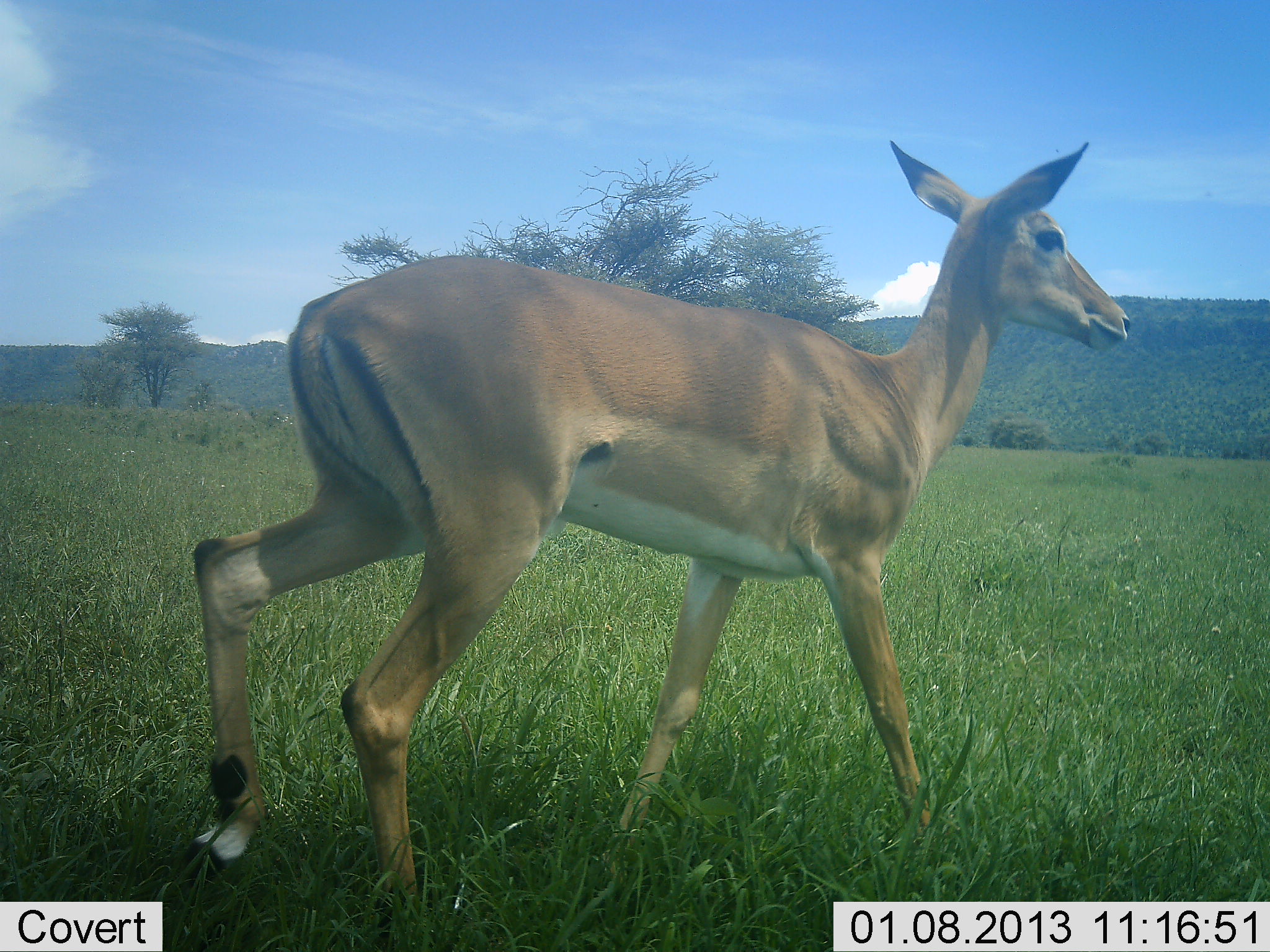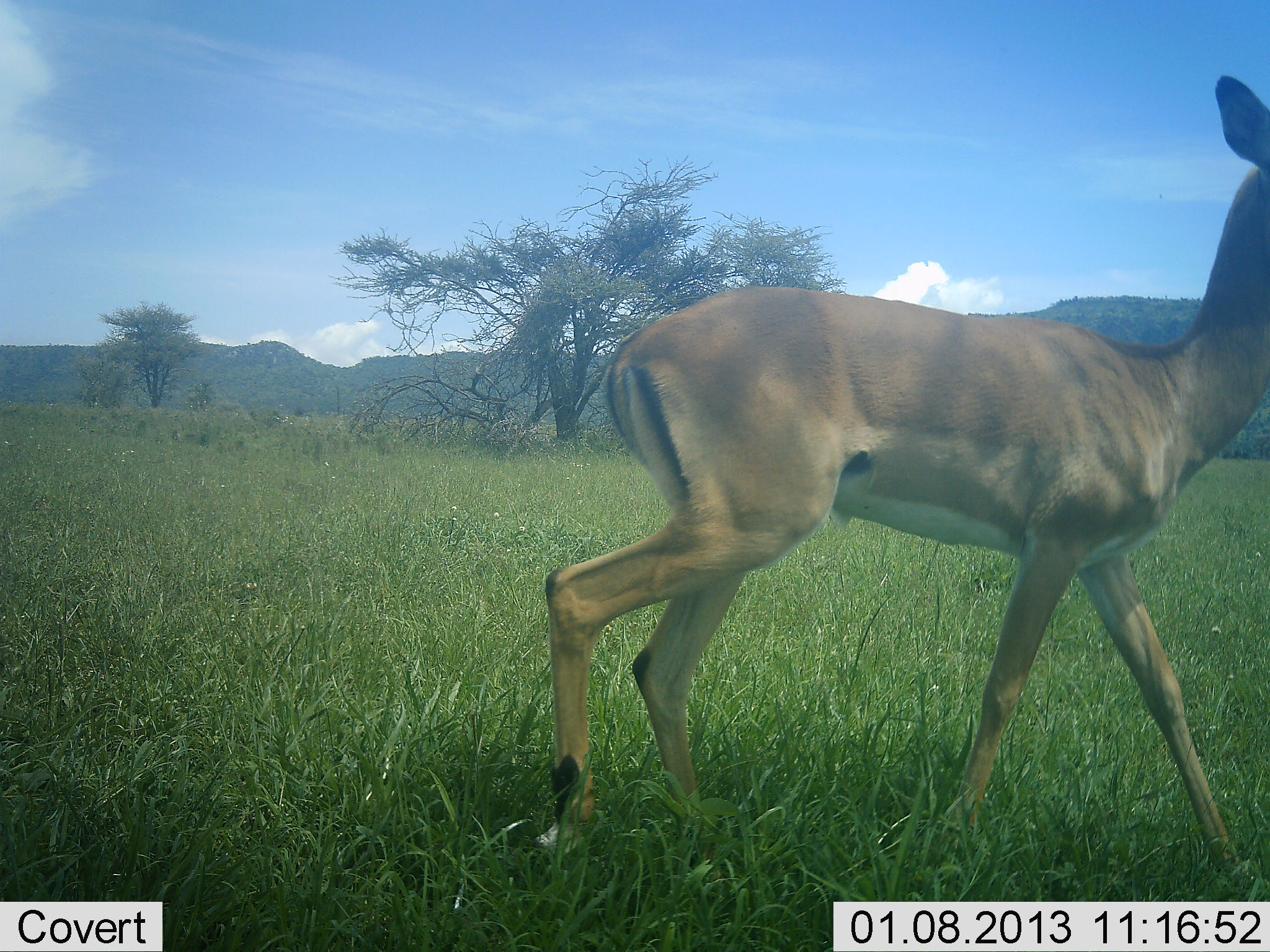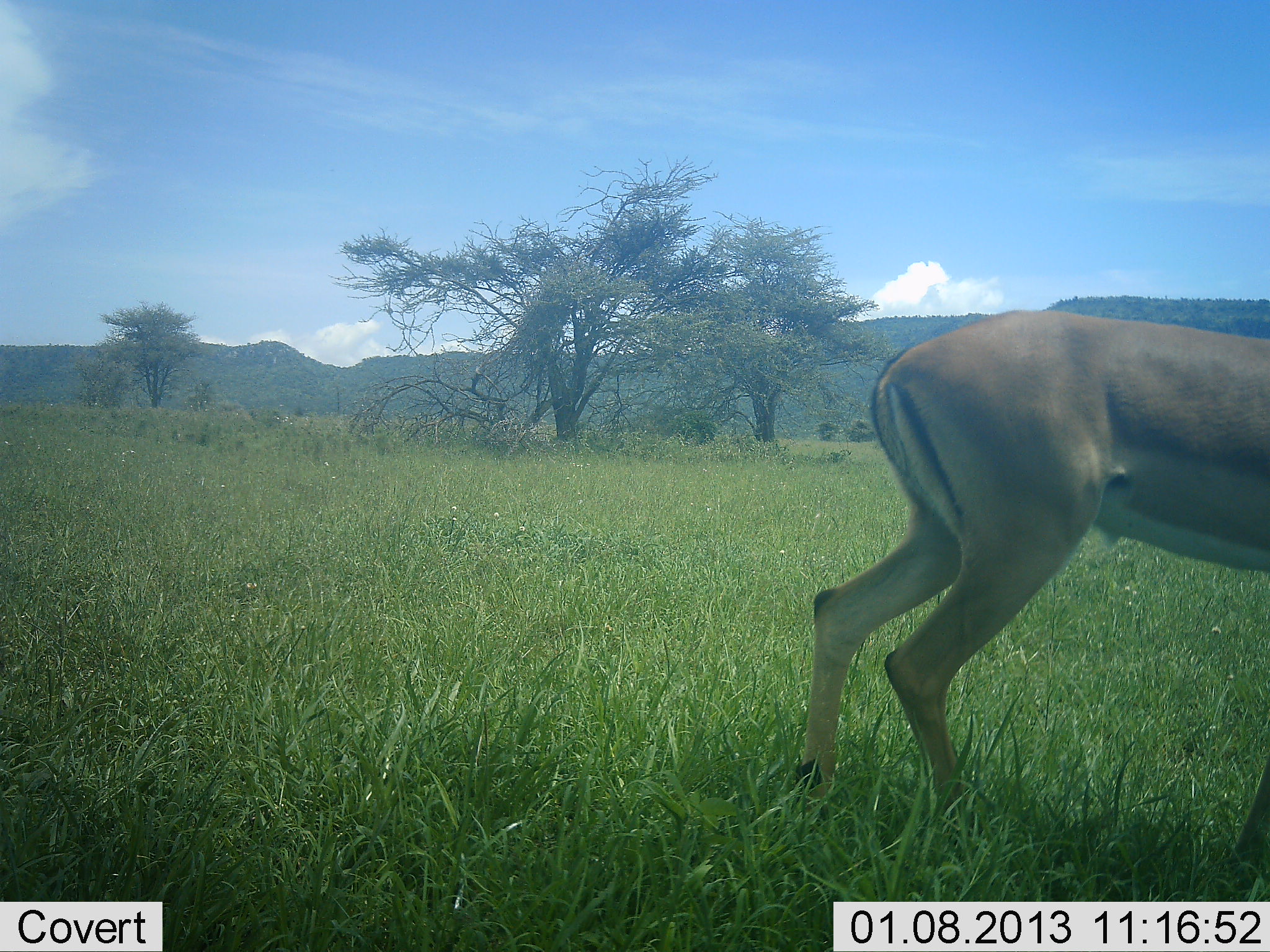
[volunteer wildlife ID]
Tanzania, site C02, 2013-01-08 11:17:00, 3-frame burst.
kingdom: Animalia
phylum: Chordata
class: Mammalia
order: Artiodactyla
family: Bovidae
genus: Aepyceros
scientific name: Aepyceros melampus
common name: impala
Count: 1.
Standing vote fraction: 0%.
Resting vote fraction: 0%.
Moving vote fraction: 100%.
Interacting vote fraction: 0%.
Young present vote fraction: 0%.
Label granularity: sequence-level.